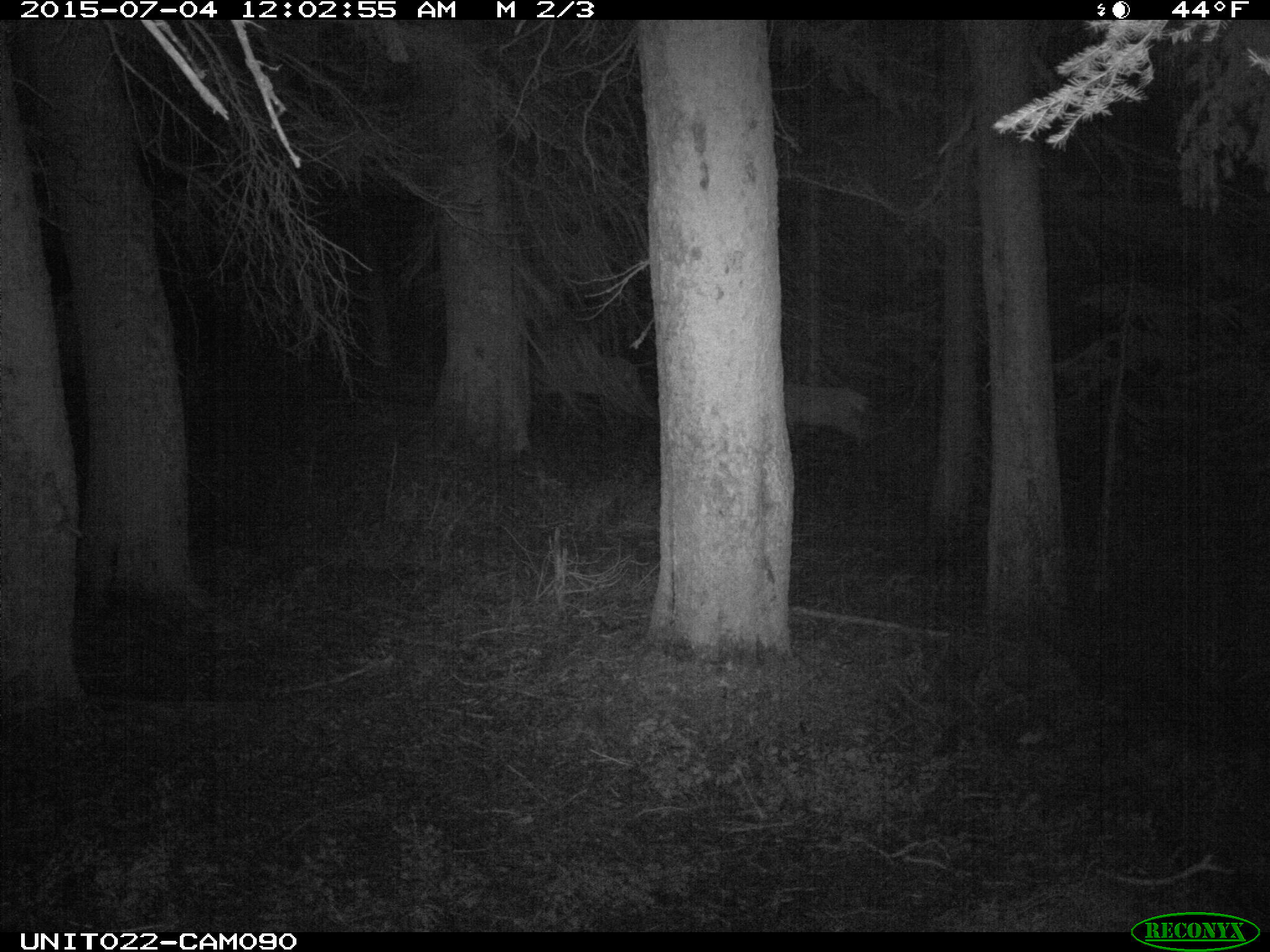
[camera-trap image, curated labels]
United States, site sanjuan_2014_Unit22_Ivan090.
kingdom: Animalia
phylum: Chordata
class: Mammalia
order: Artiodactyla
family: Cervidae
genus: Cervus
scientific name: Cervus elaphus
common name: red deer